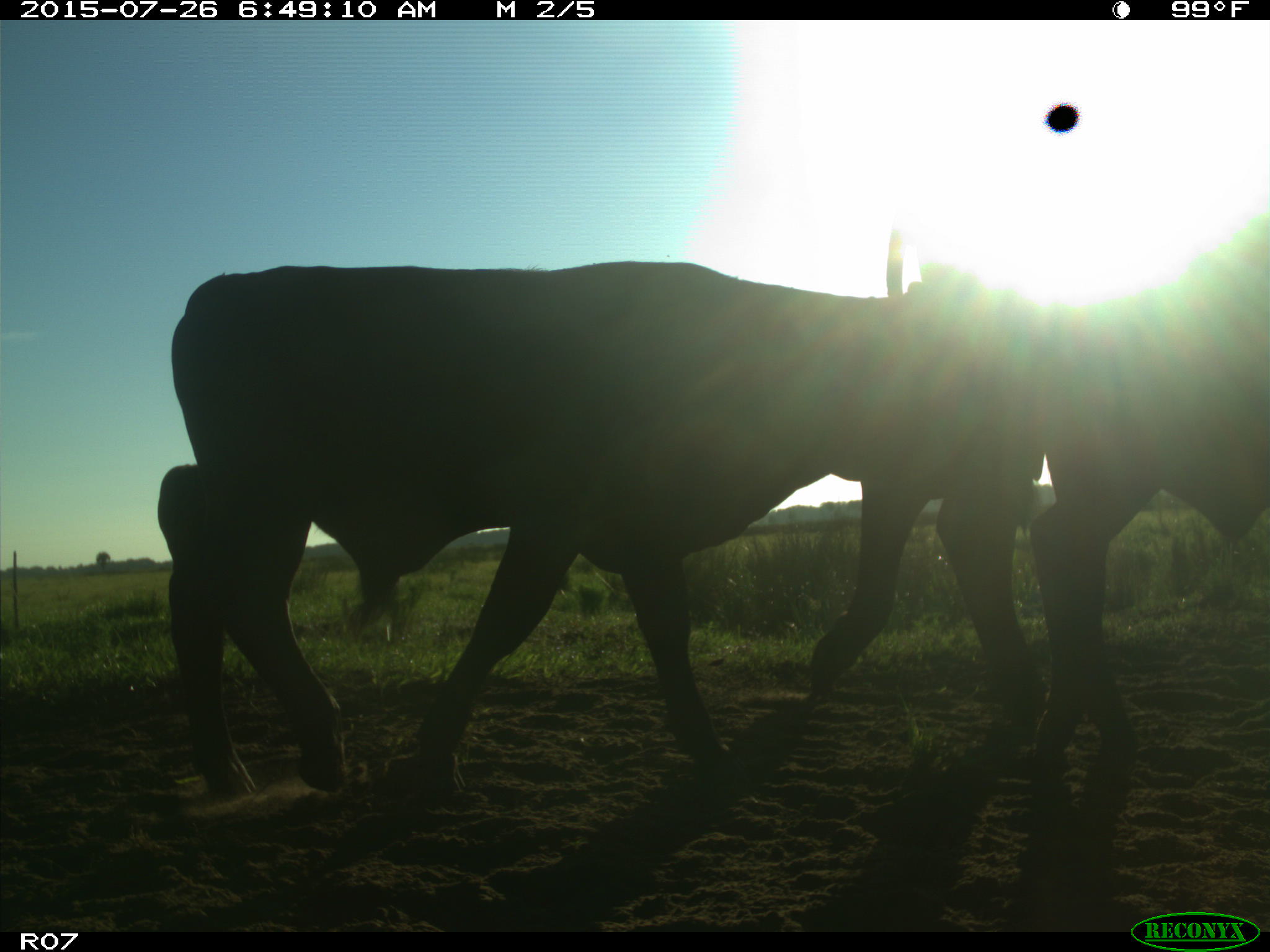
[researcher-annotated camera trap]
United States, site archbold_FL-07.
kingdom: Animalia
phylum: Chordata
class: Mammalia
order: Artiodactyla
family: Bovidae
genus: Bos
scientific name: Bos taurus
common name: domestic cow